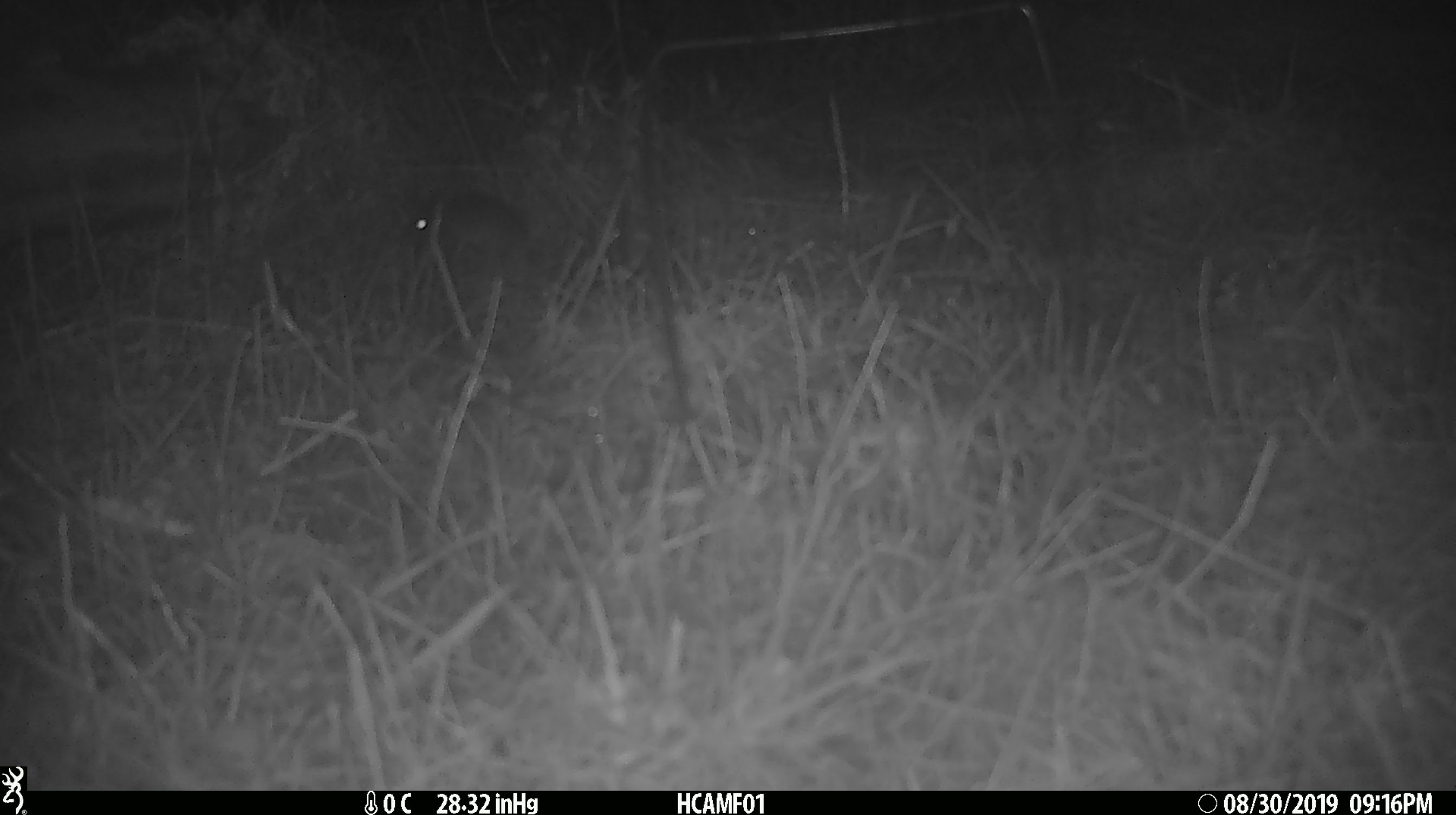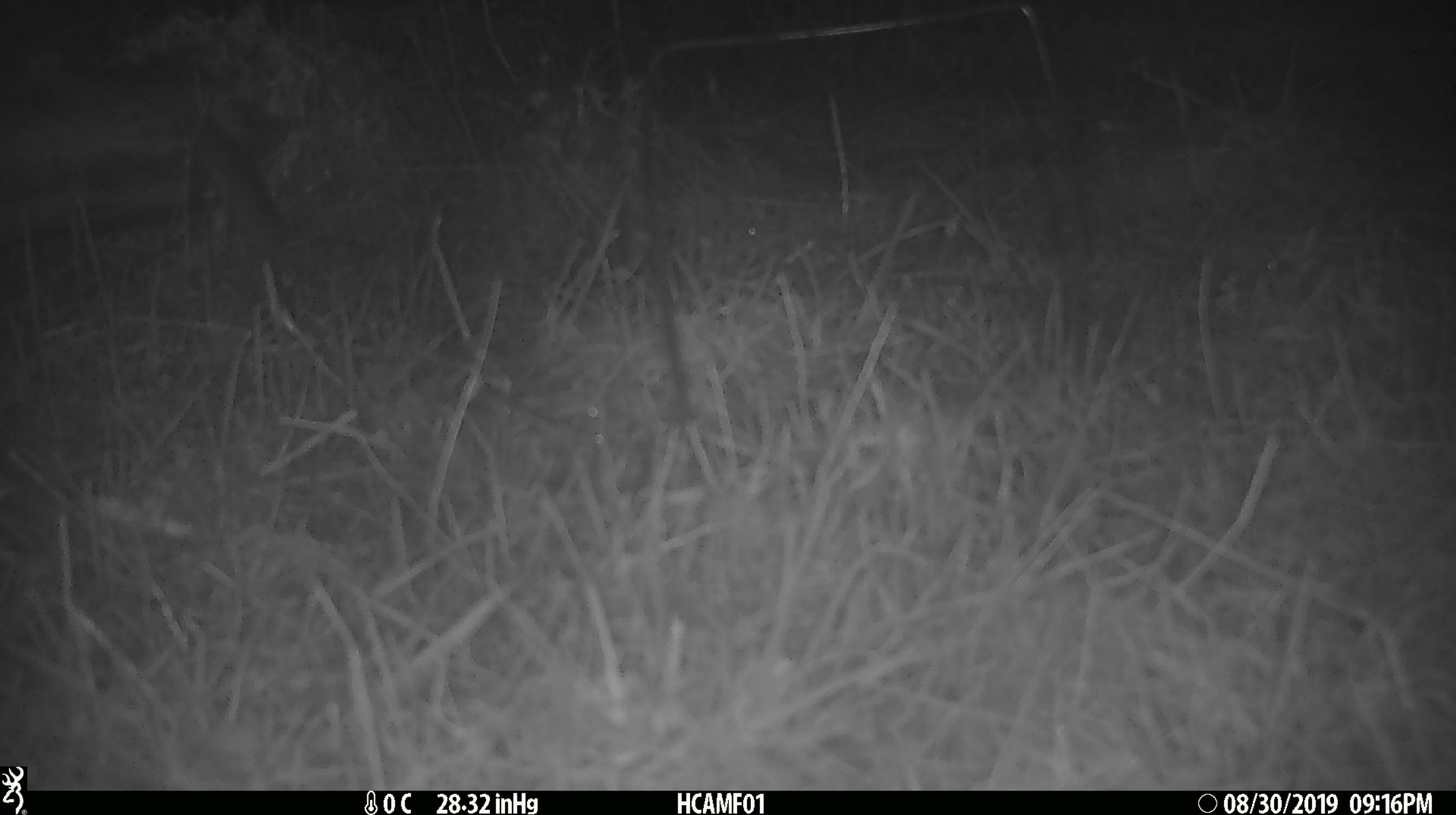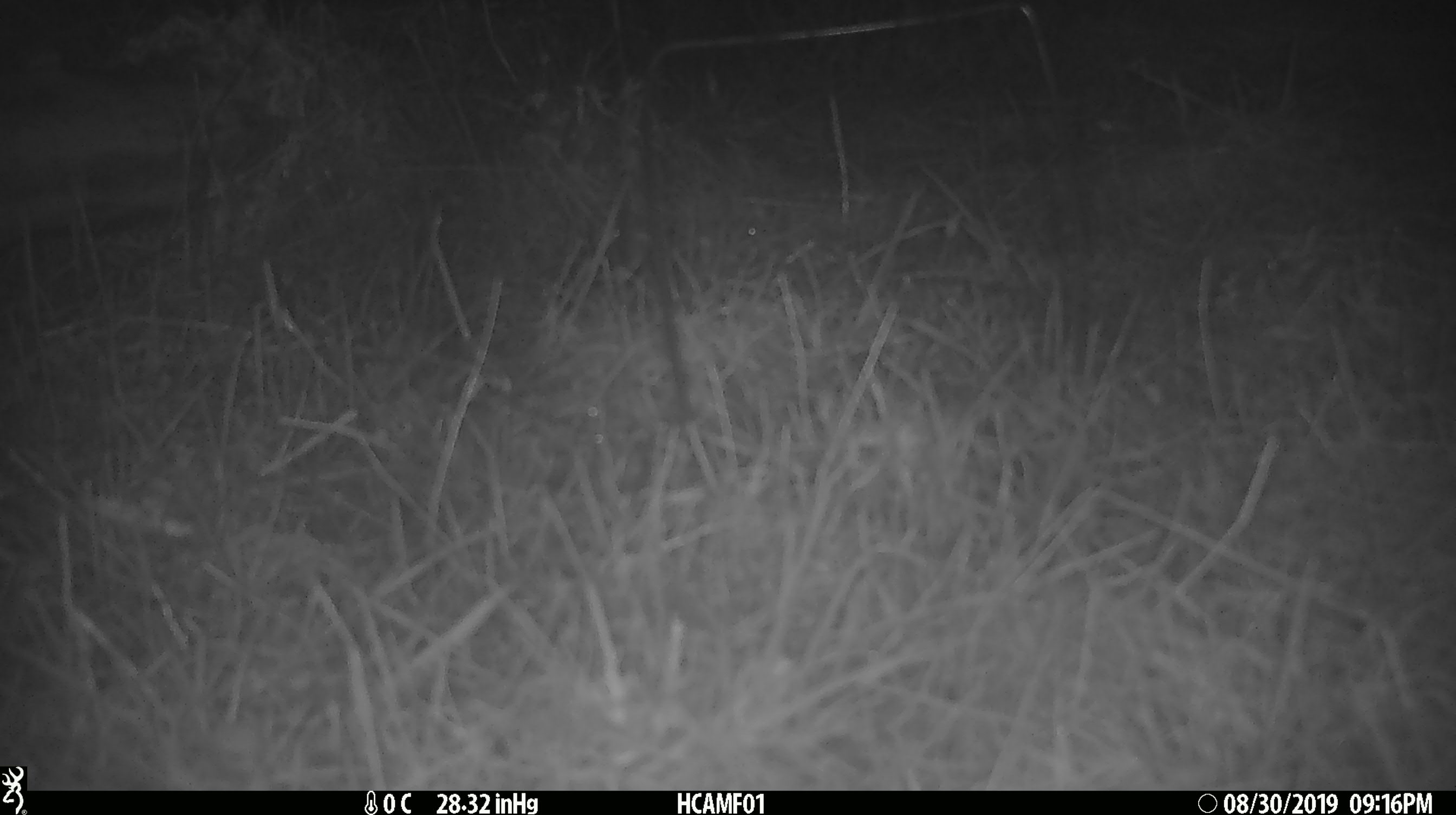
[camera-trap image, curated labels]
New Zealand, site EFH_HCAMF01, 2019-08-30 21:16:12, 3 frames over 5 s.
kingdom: Animalia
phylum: Chordata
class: Mammalia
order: Rodentia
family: Muridae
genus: Mus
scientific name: Mus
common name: mouse